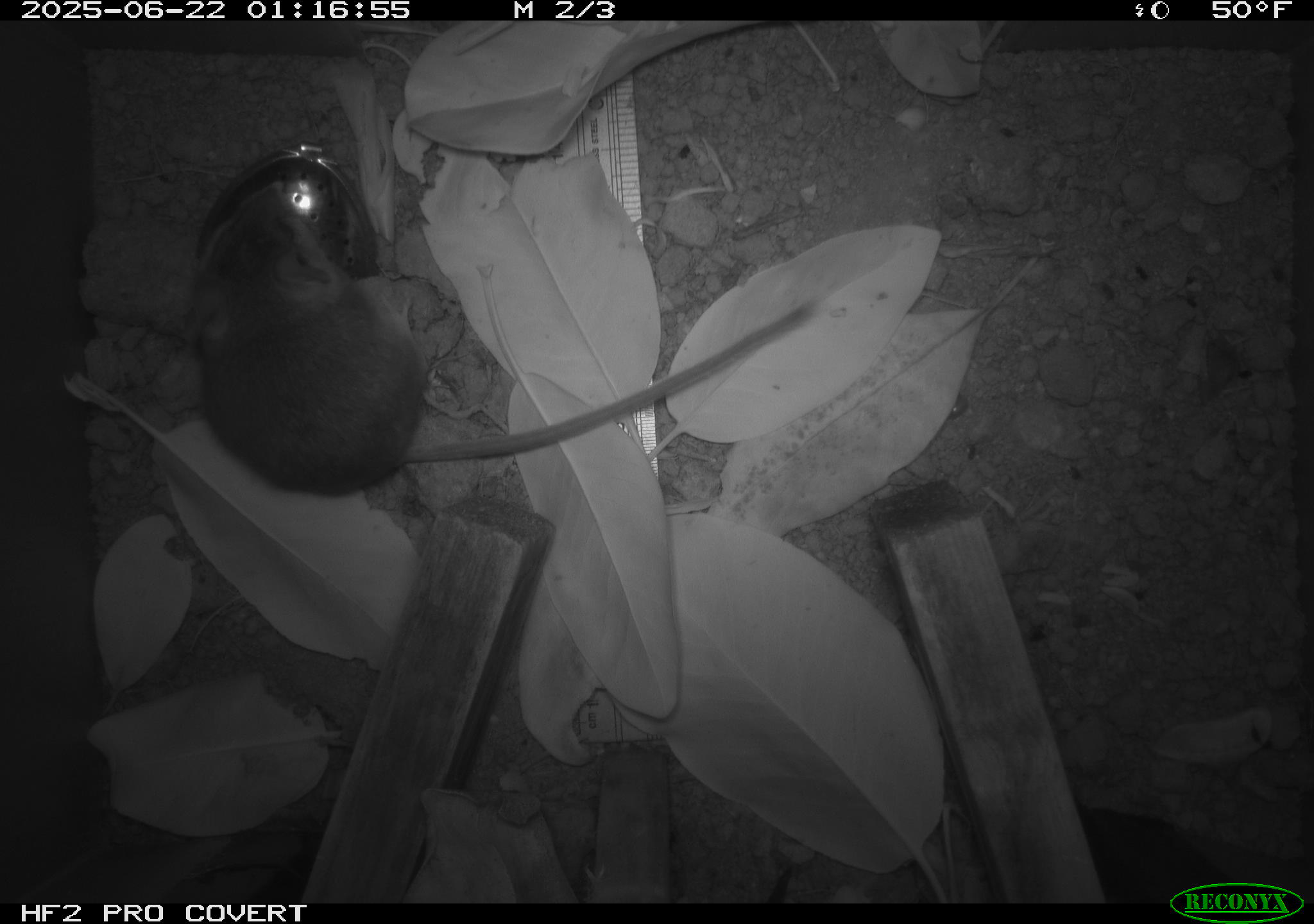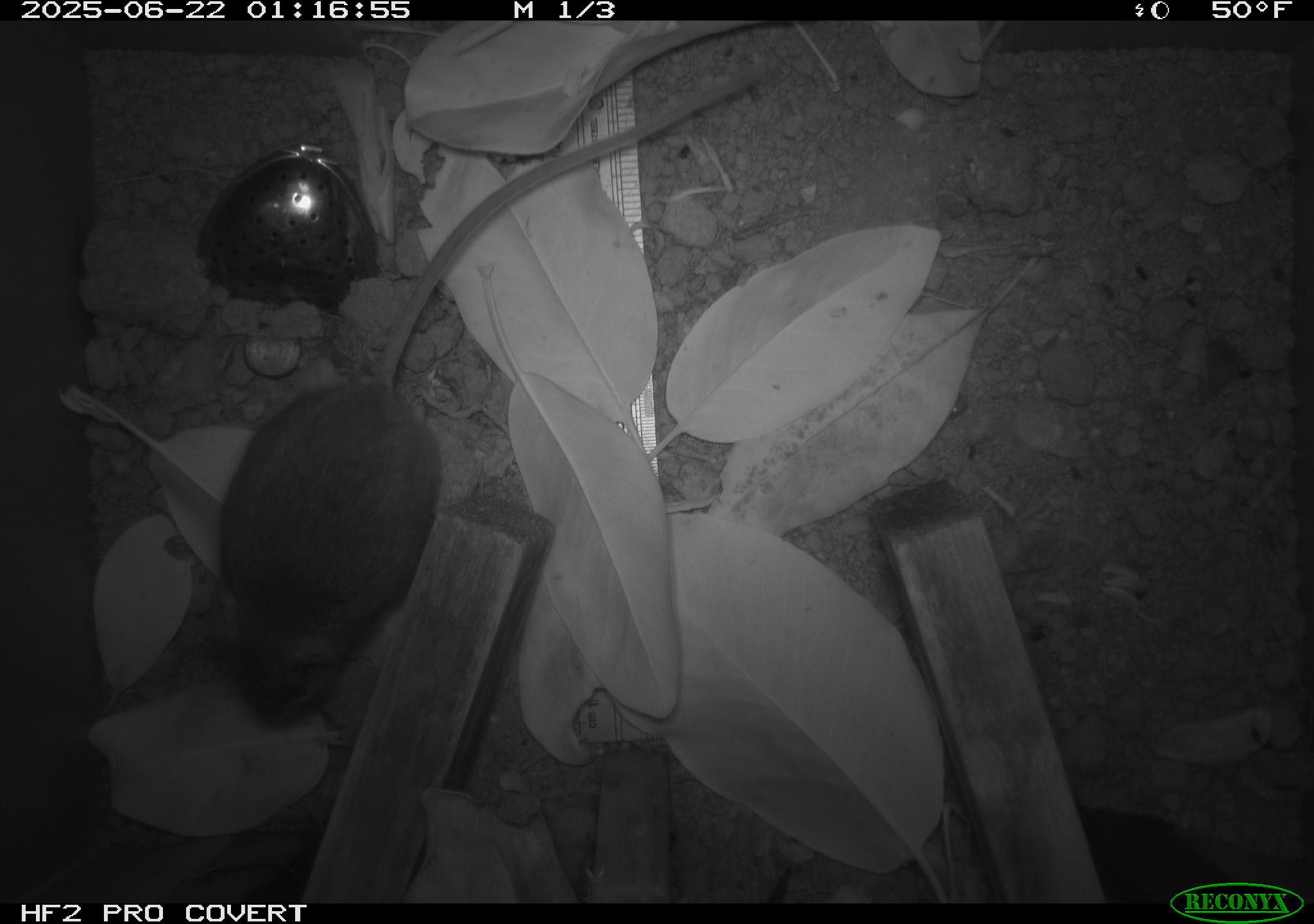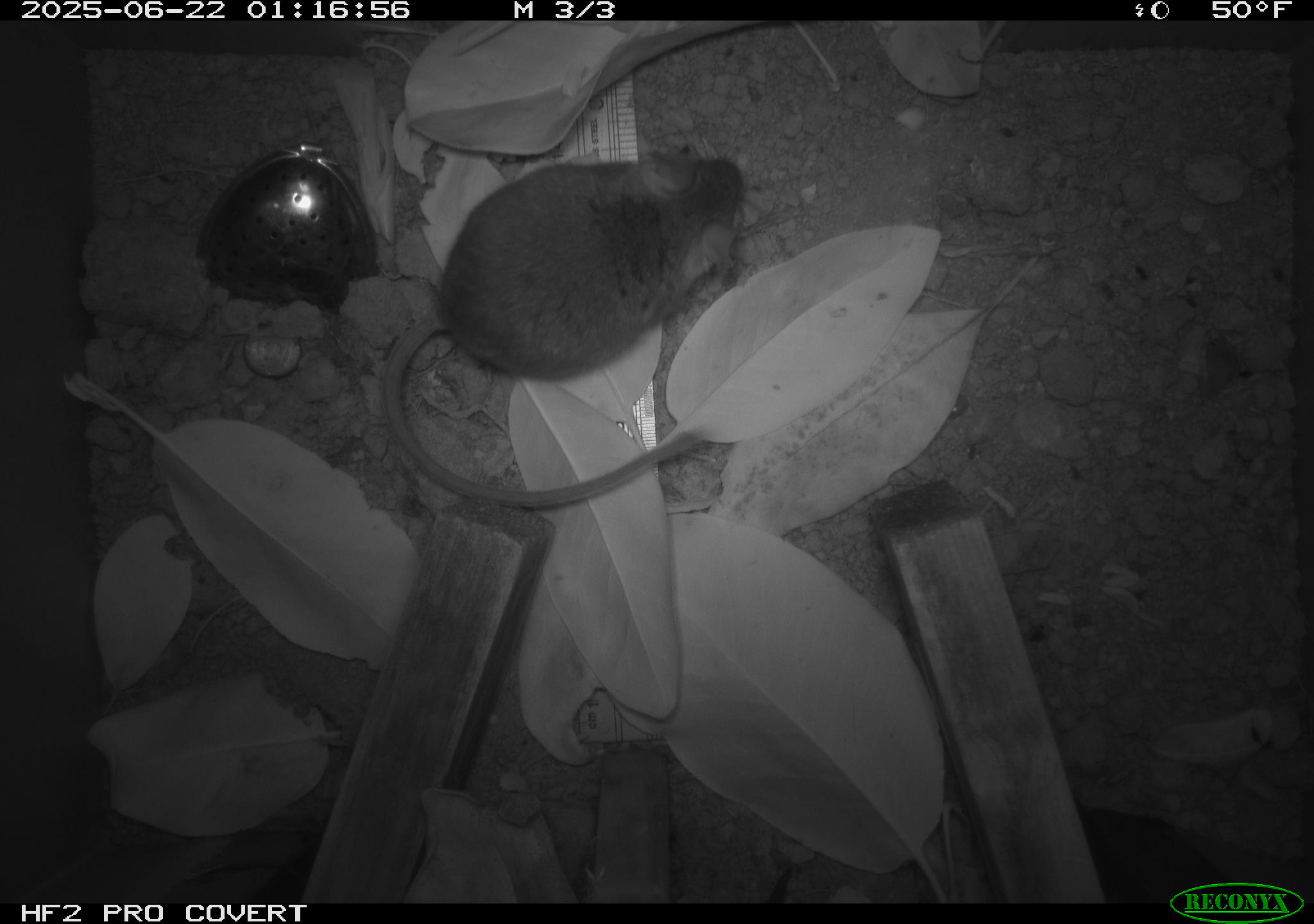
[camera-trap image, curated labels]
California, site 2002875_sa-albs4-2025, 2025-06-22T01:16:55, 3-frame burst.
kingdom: Animalia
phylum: Chordata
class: Mammalia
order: Rodentia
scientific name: Rodentia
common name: mouse species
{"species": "mouse species (Rodentia)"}